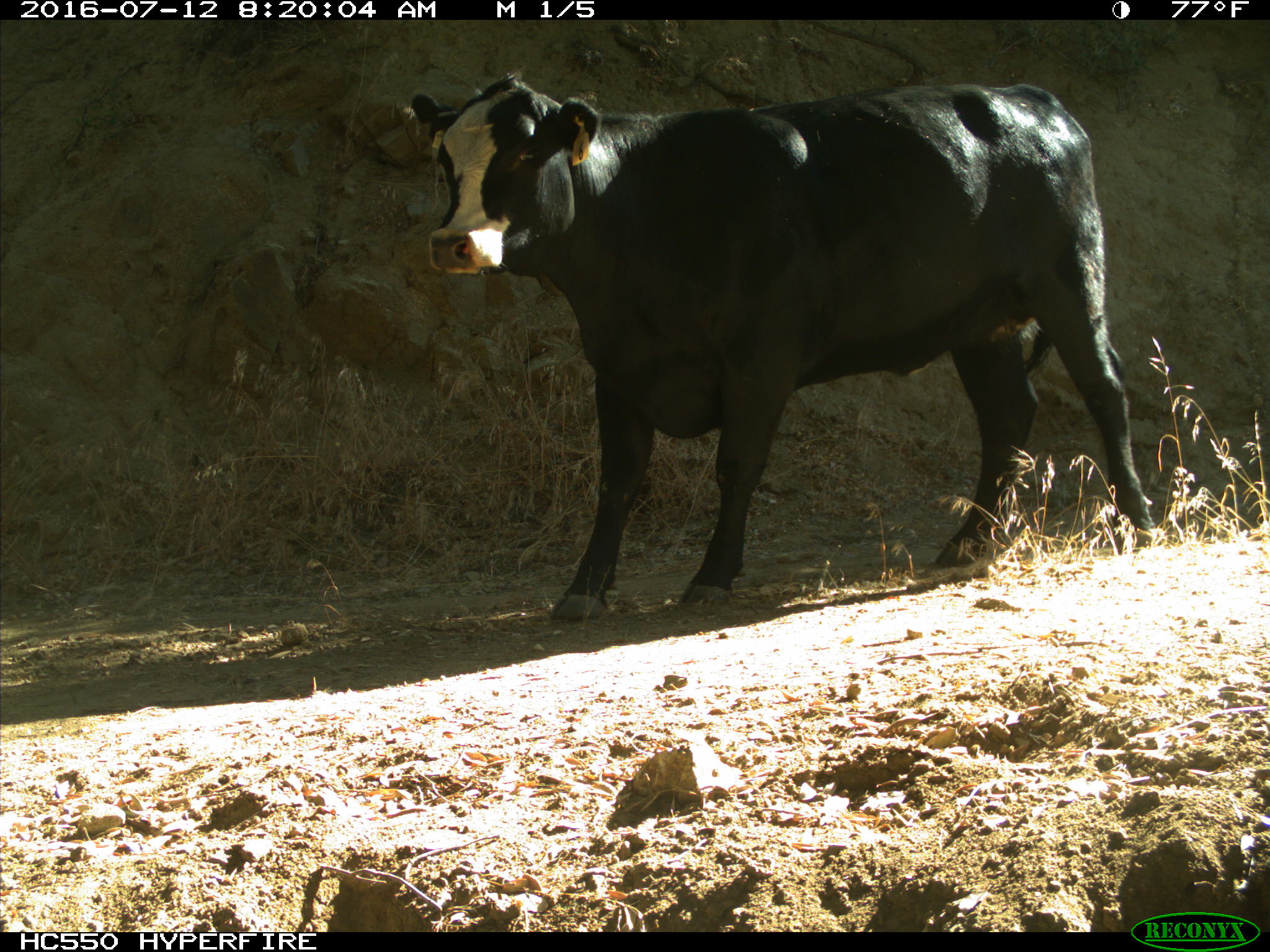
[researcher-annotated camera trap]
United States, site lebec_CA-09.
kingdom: Animalia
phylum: Chordata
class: Mammalia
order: Artiodactyla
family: Bovidae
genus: Bos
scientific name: Bos taurus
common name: domestic cow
Bos taurus (domestic cow).